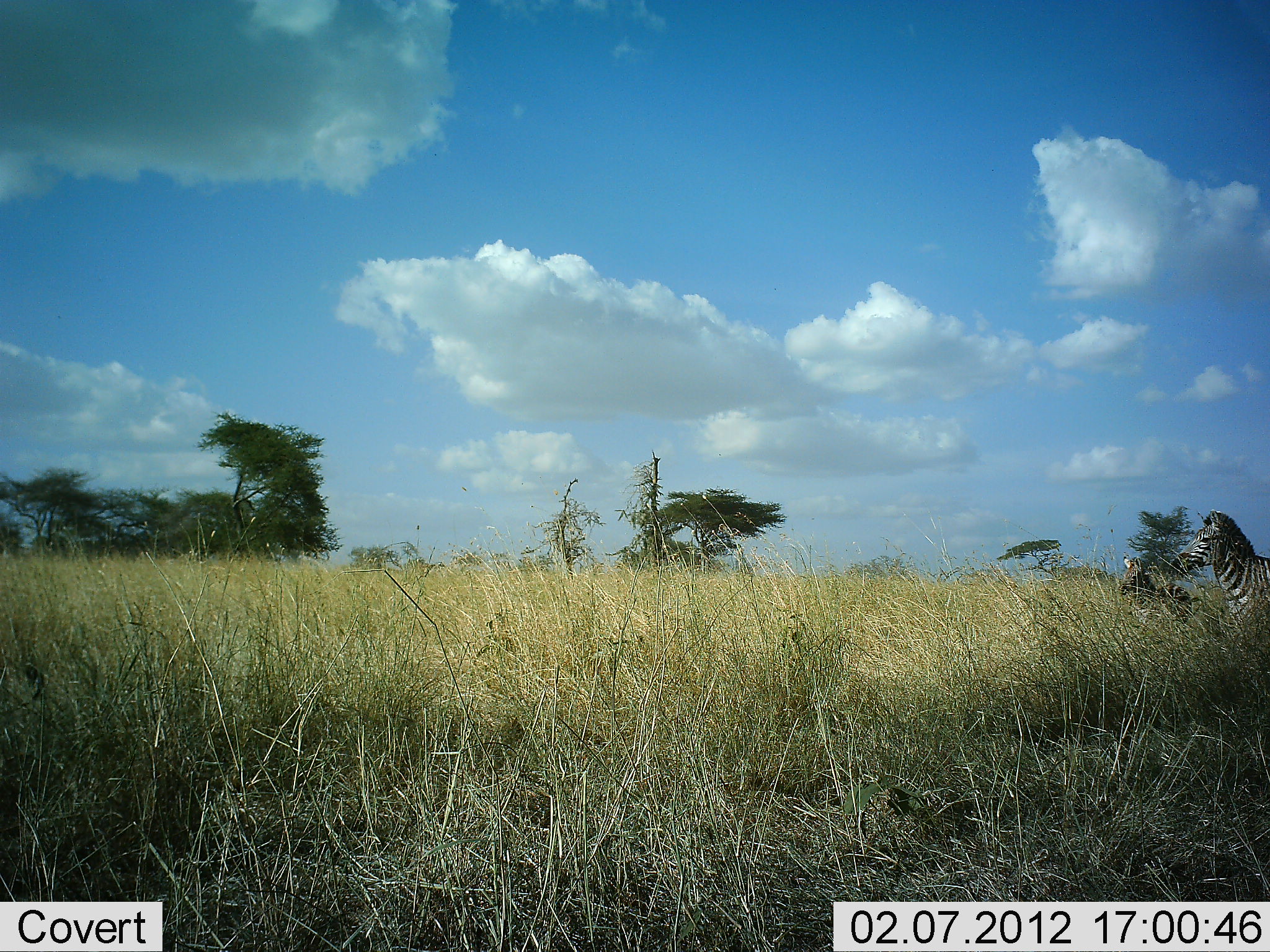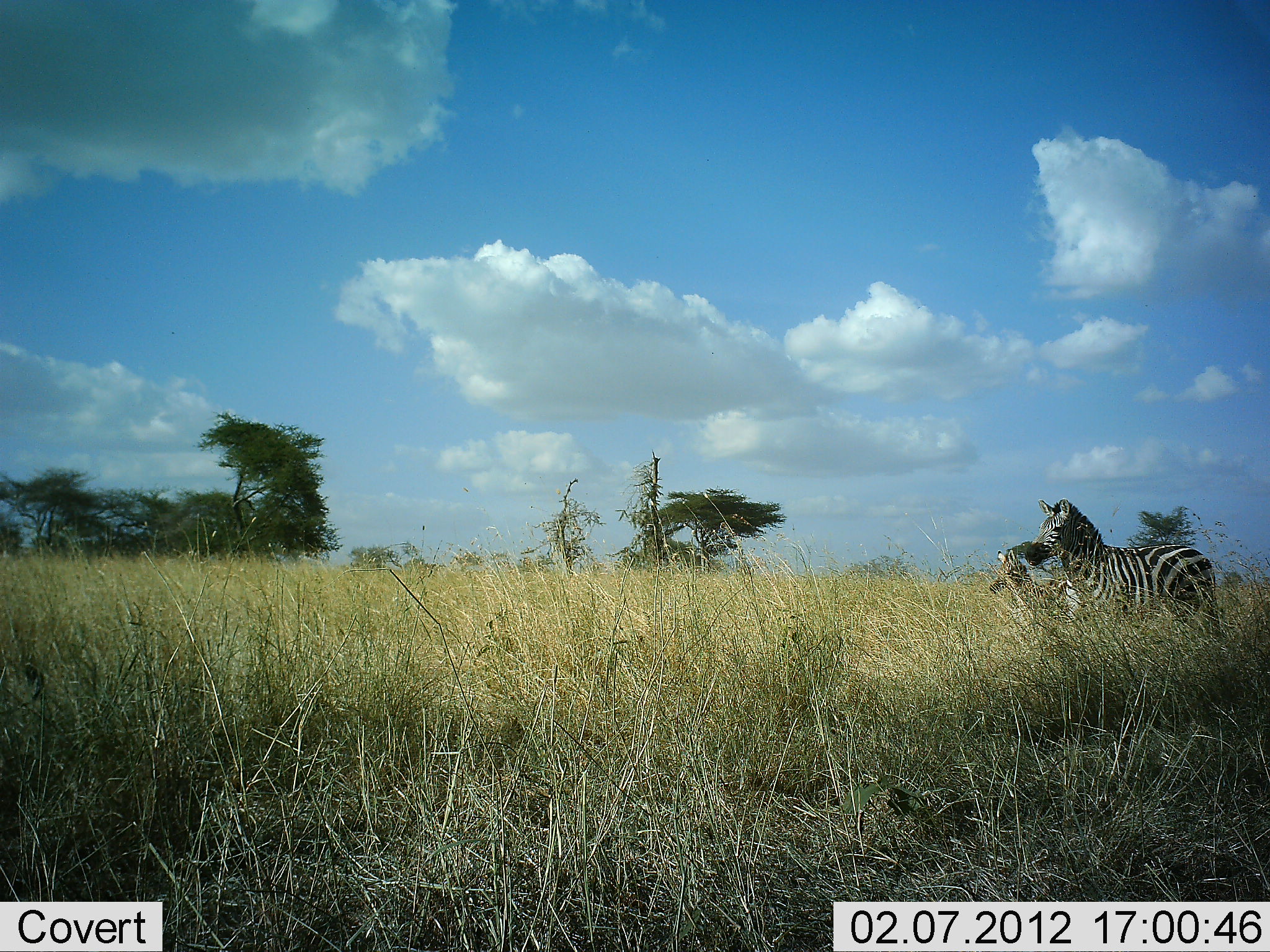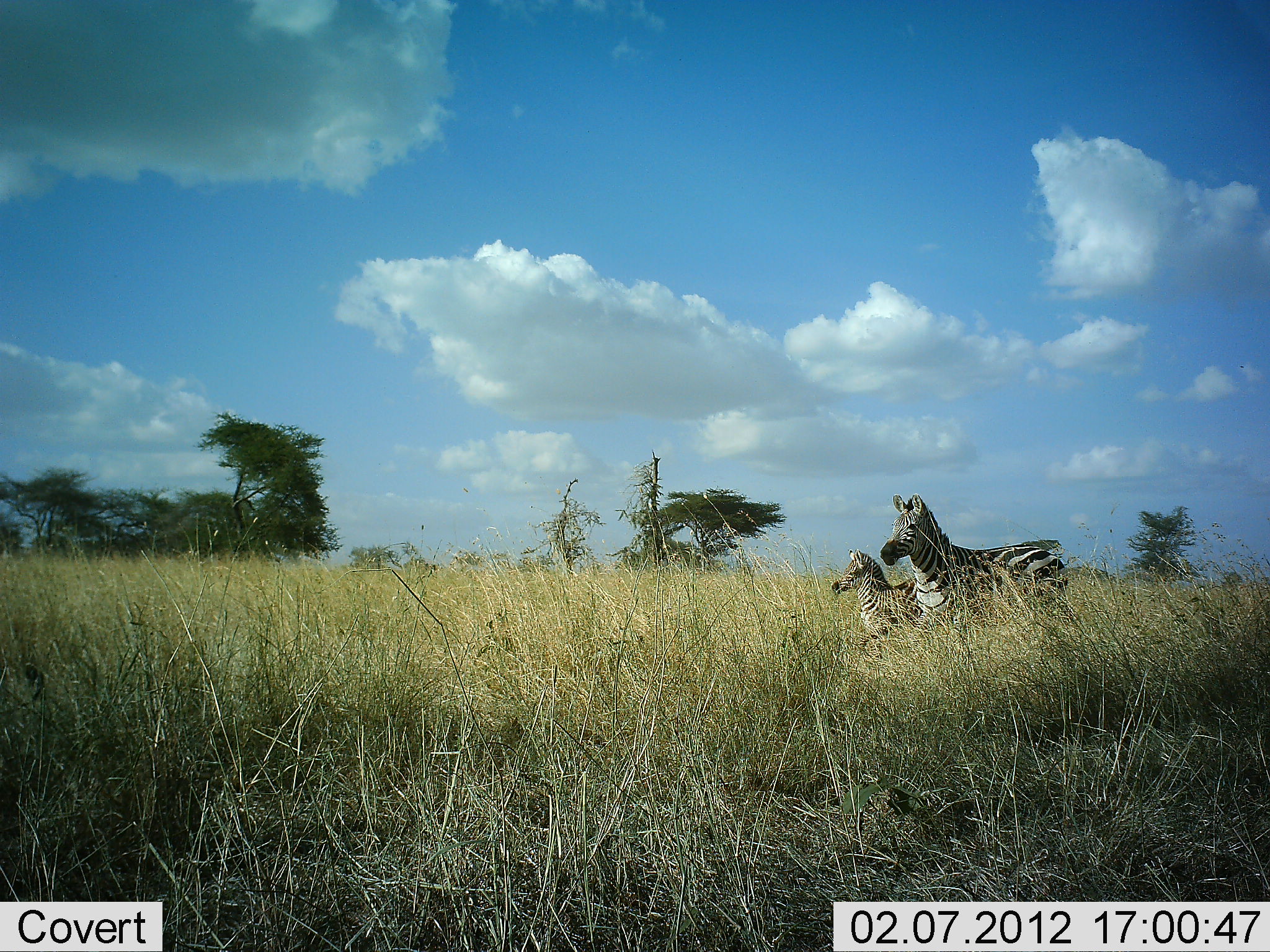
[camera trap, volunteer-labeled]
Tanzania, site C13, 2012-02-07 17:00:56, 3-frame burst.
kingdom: Animalia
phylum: Chordata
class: Mammalia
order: Perissodactyla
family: Equidae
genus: Equus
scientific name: Equus quagga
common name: plains zebra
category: zebra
Zebra (plains zebra) (Equus quagga), count 2. Behavior (volunteer vote fractions): standing 17%, resting 0%, moving 83%, interacting 0%. Young present (vote fraction): 78%. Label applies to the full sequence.